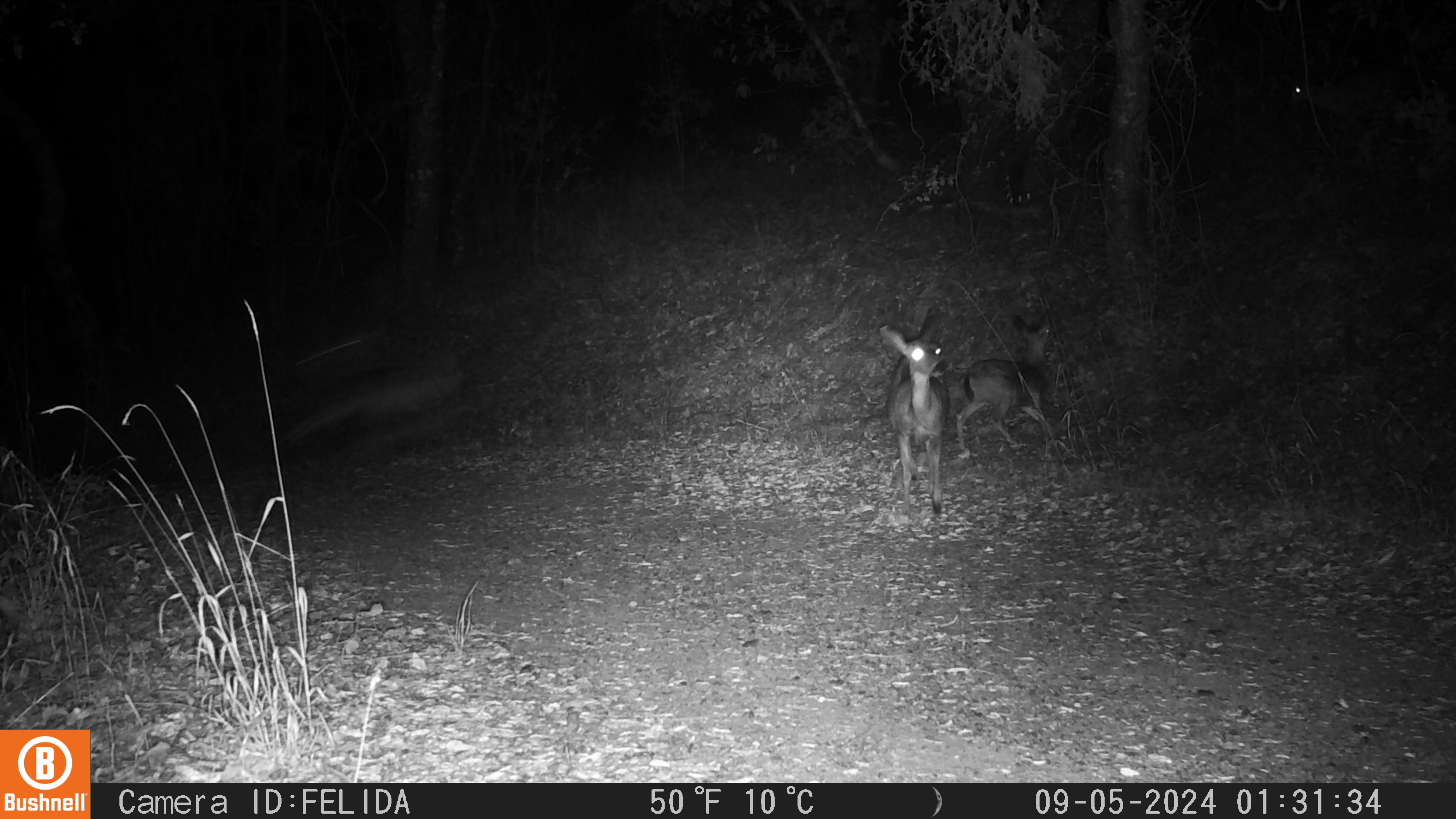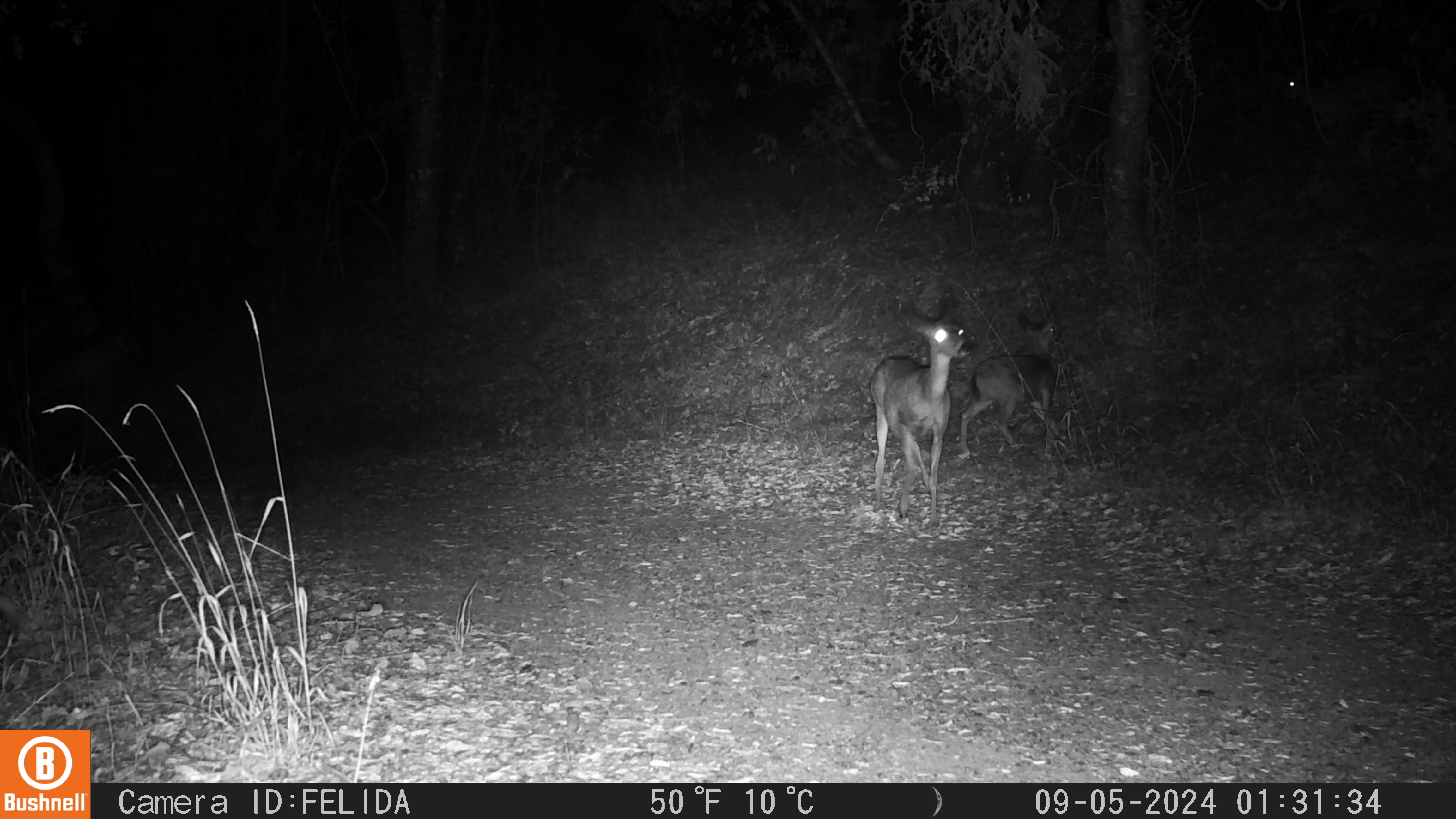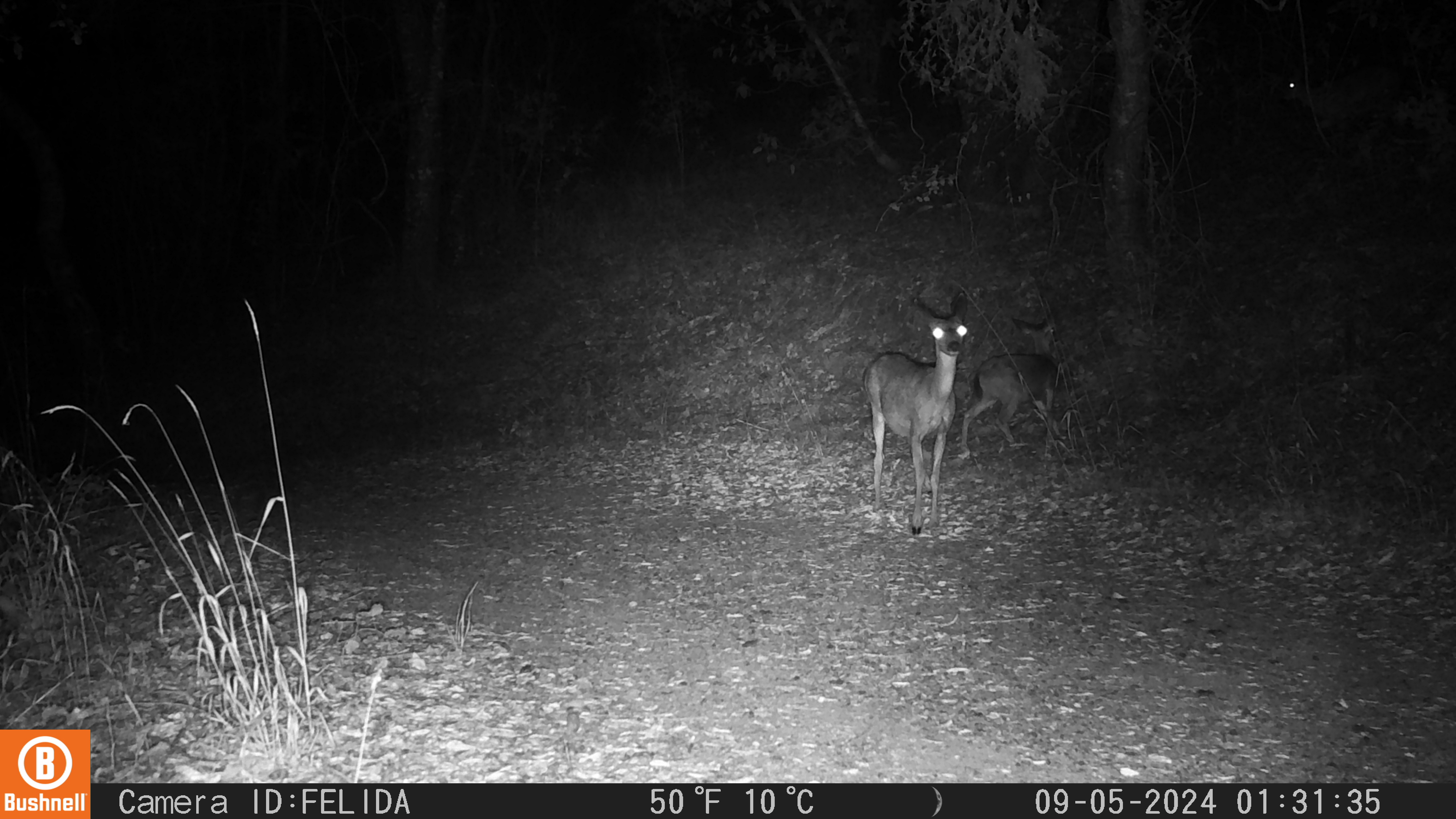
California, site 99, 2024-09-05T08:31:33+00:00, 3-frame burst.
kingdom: Animalia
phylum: Chordata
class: Mammalia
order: Artiodactyla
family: Cervidae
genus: Odocoileus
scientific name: Odocoileus hemionus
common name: mule deer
Mule deer (Odocoileus hemionus).